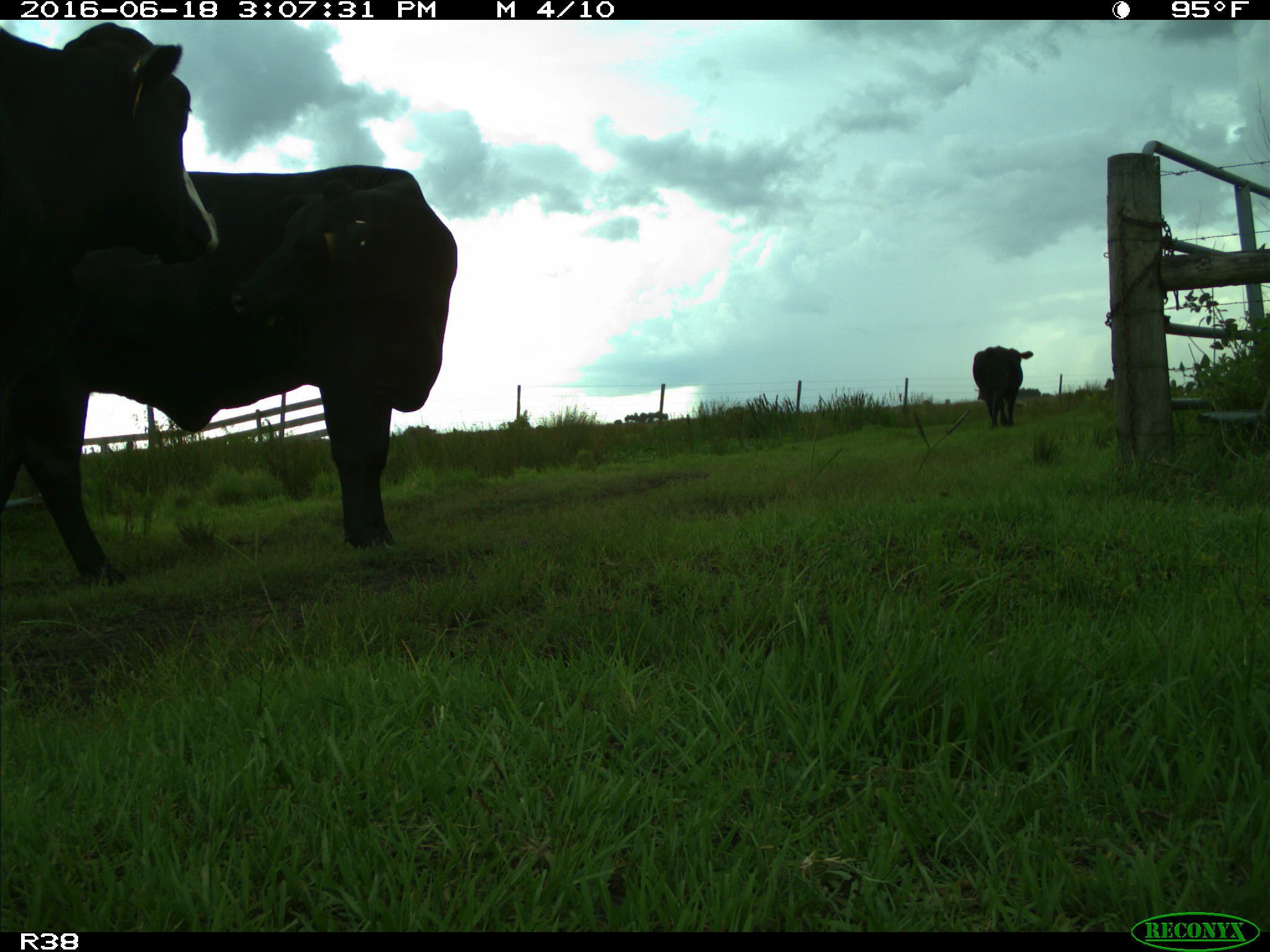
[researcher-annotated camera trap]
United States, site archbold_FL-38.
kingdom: Animalia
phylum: Chordata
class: Mammalia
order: Artiodactyla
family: Bovidae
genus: Bos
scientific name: Bos taurus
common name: domestic cow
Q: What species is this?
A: Bos taurus (domestic cow).